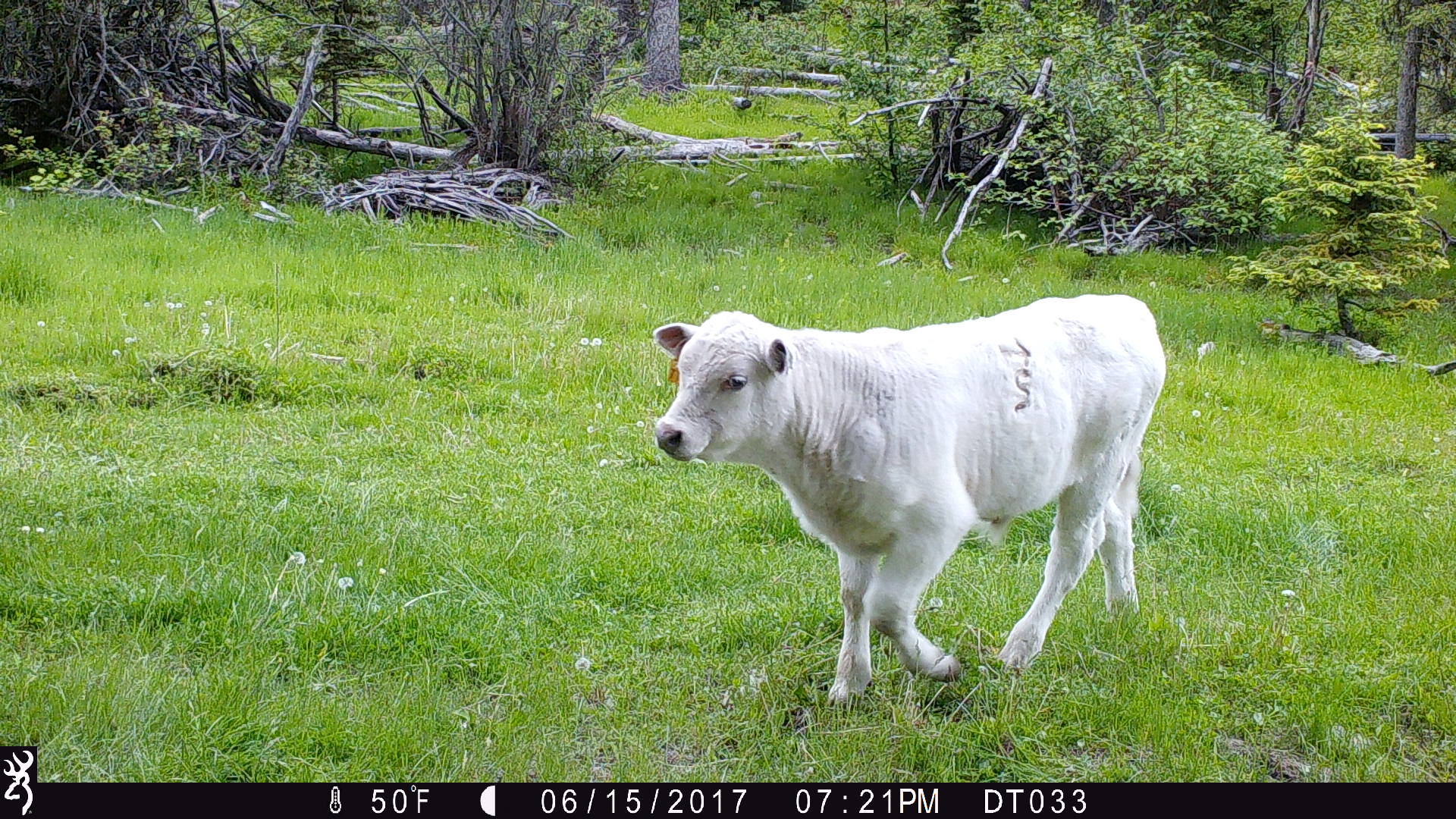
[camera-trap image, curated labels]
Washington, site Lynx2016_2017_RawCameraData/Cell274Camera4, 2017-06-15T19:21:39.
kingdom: Animalia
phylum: Chordata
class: Mammalia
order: Artiodactyla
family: Bovidae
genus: Bos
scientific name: Bos taurus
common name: domestic cattle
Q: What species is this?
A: Domestic cattle (Bos taurus).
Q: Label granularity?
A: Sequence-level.